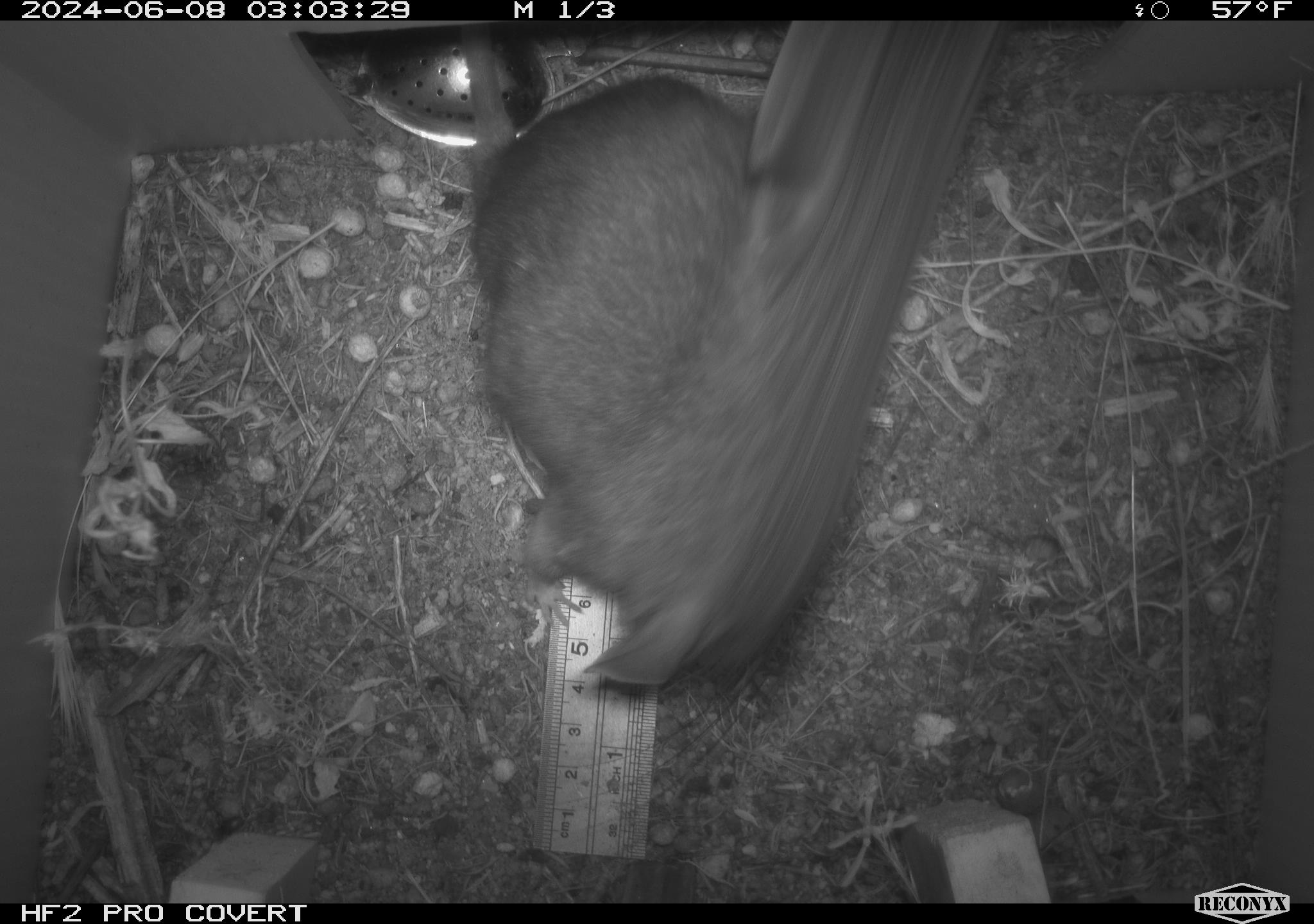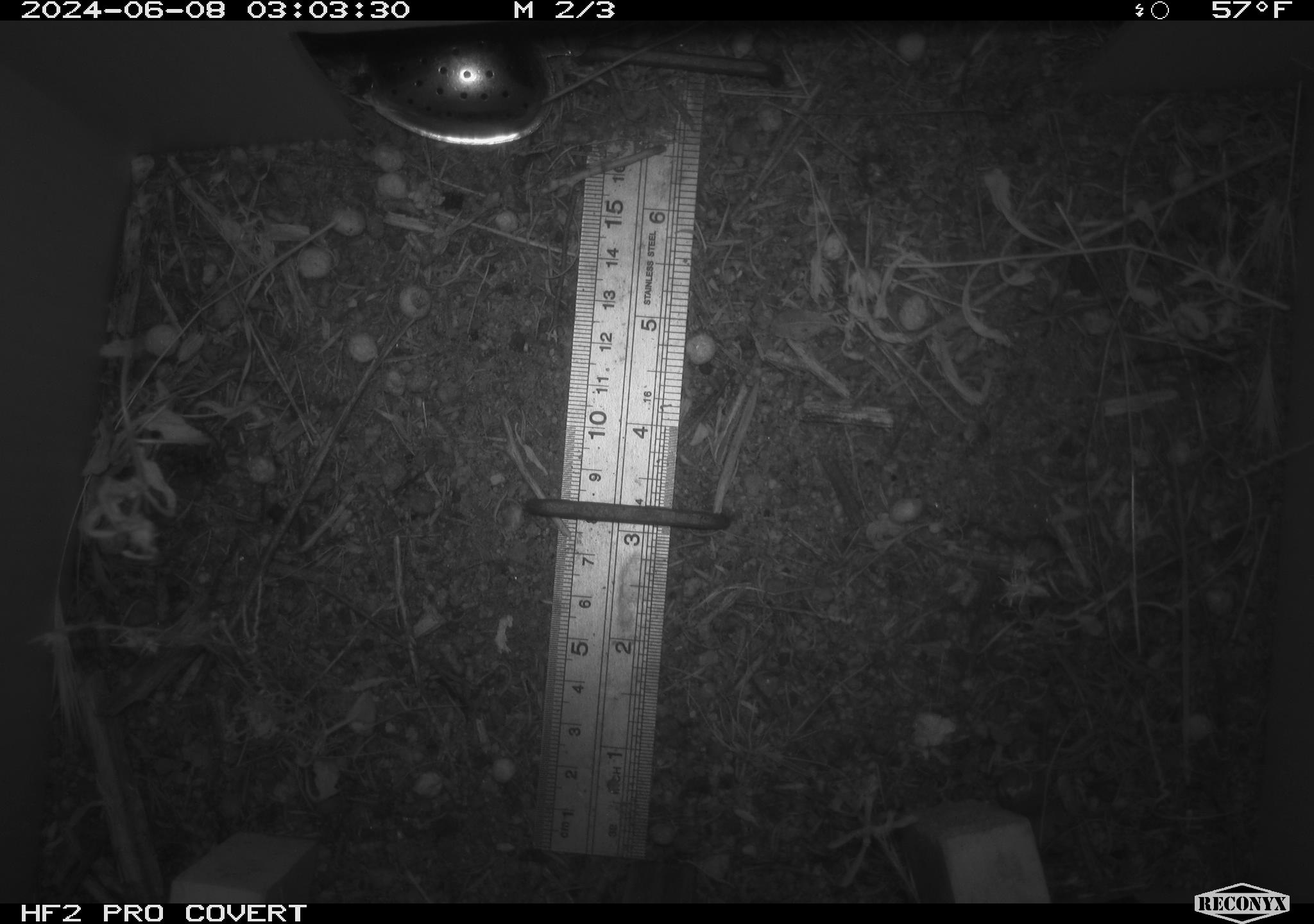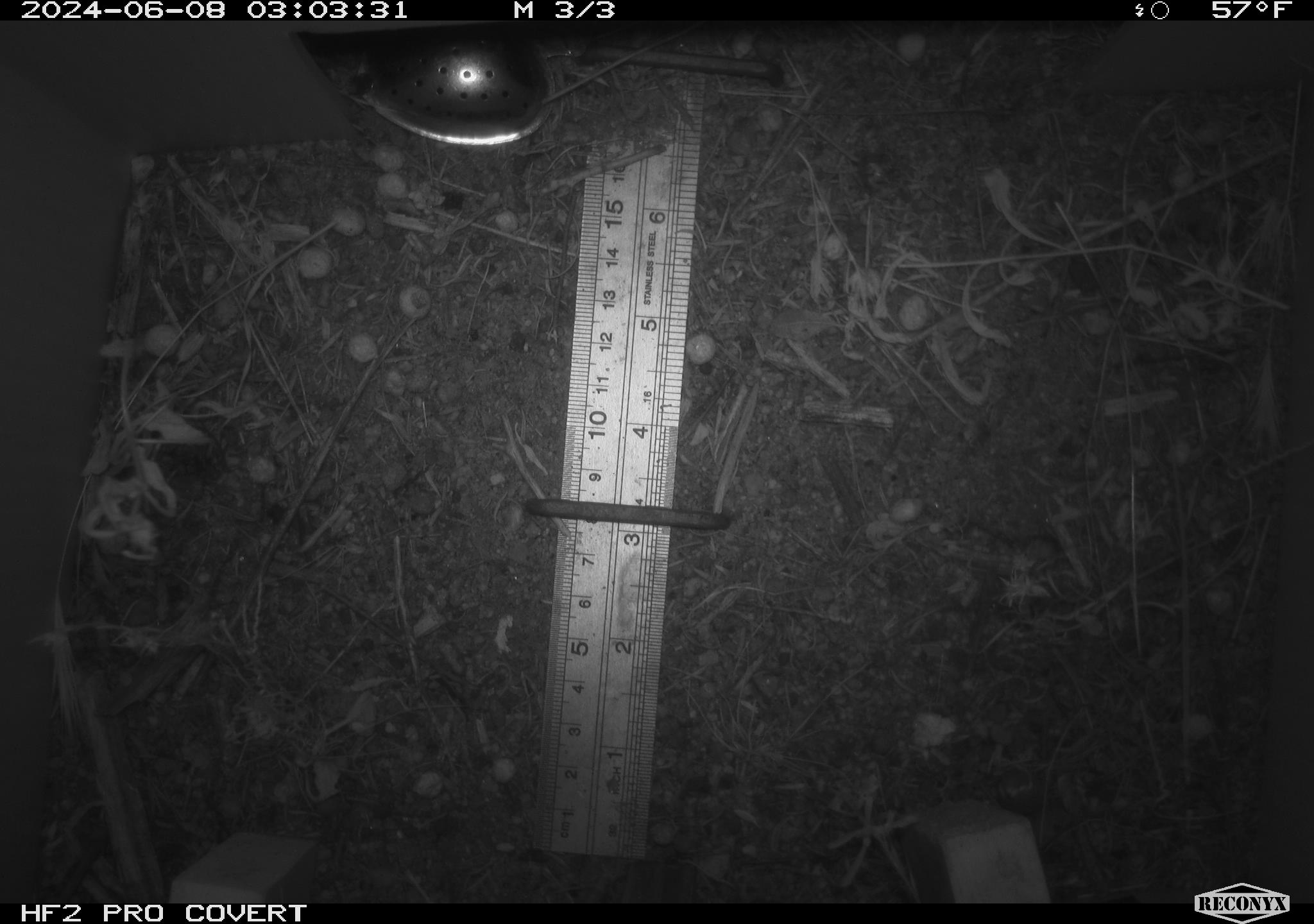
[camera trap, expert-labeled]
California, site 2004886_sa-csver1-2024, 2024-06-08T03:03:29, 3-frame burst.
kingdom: Animalia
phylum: Chordata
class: Mammalia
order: Rodentia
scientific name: Rodentia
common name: rodent